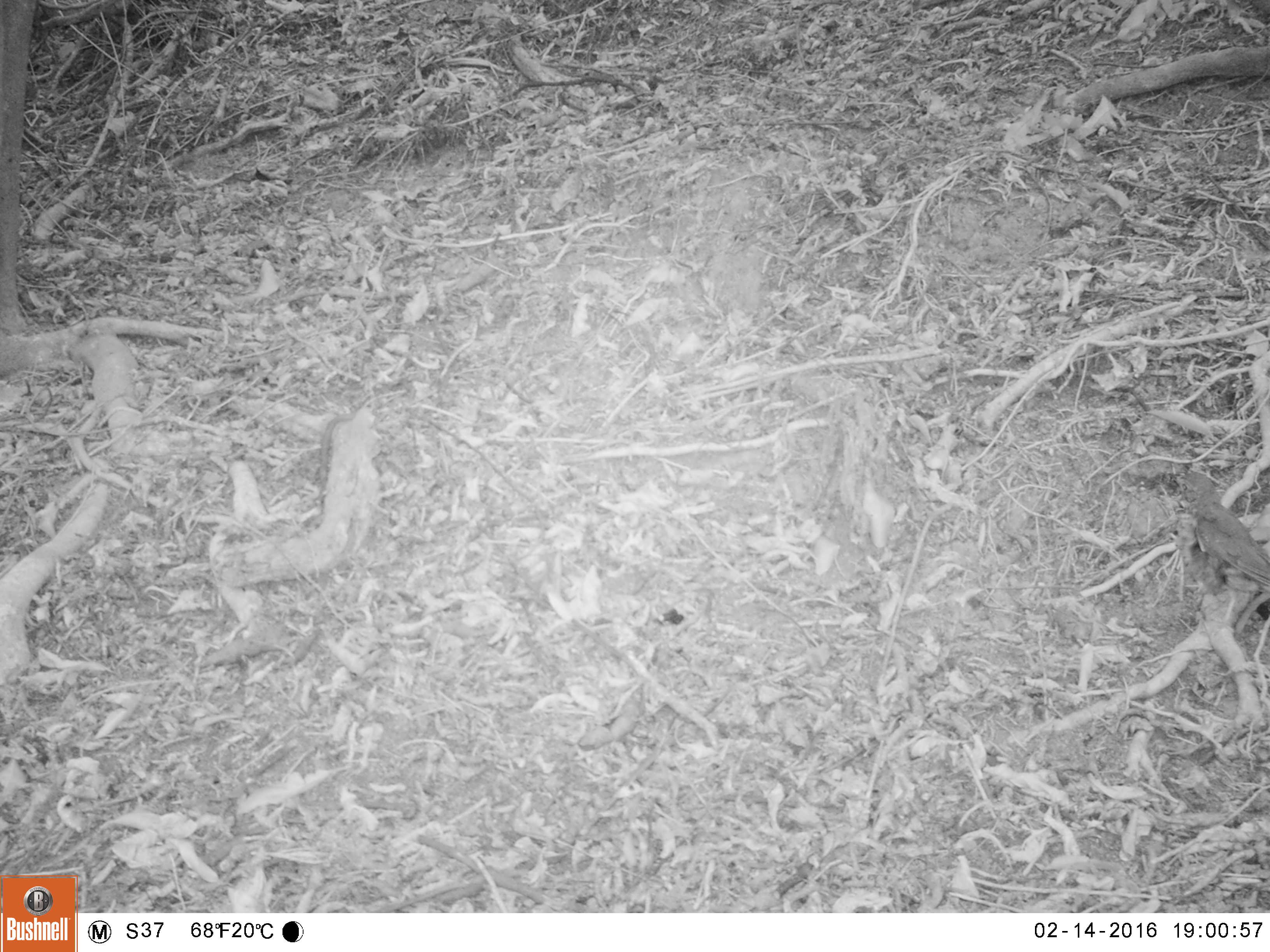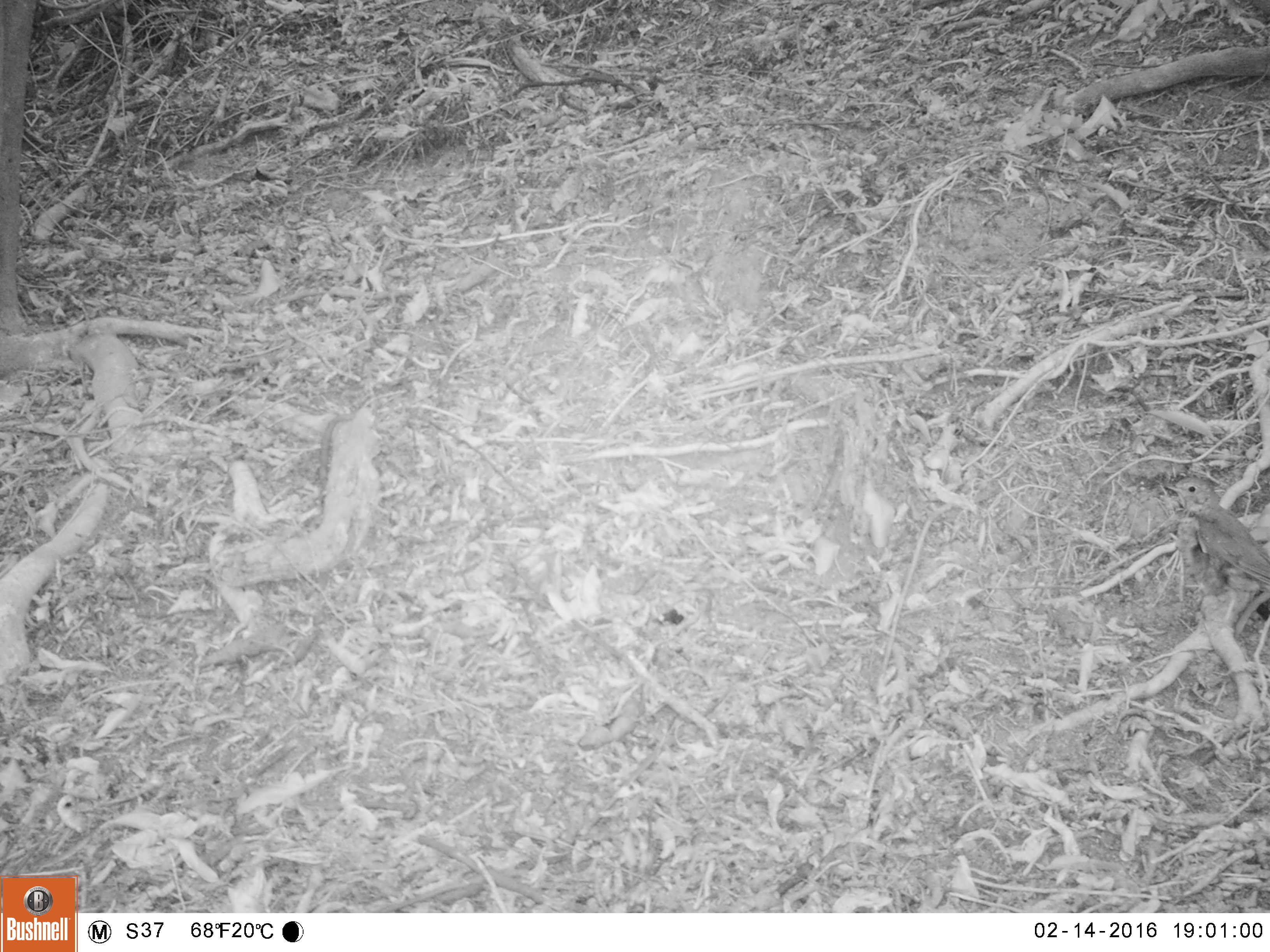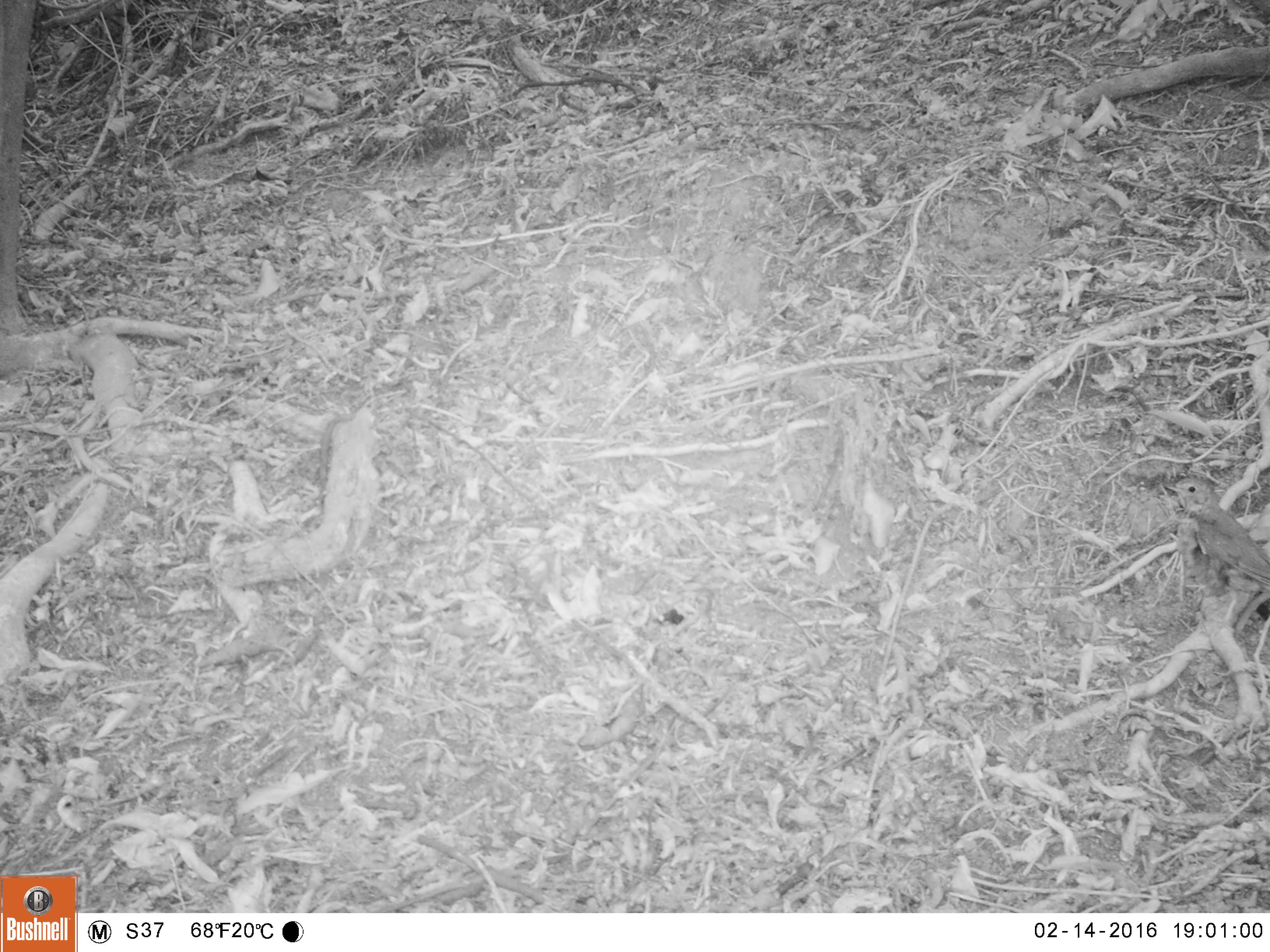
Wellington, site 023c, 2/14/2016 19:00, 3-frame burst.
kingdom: Animalia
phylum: Chordata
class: Aves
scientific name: Aves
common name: bird